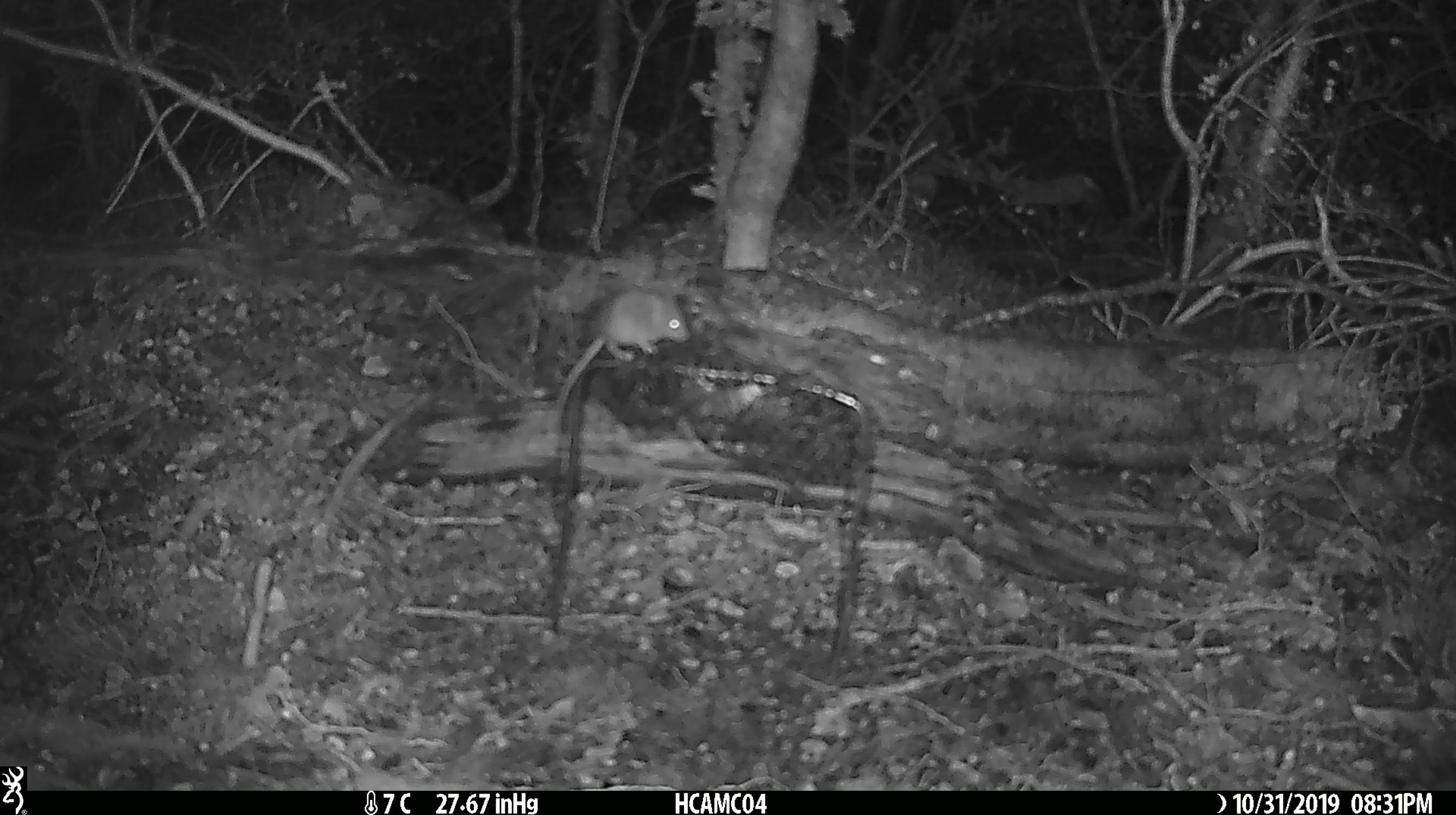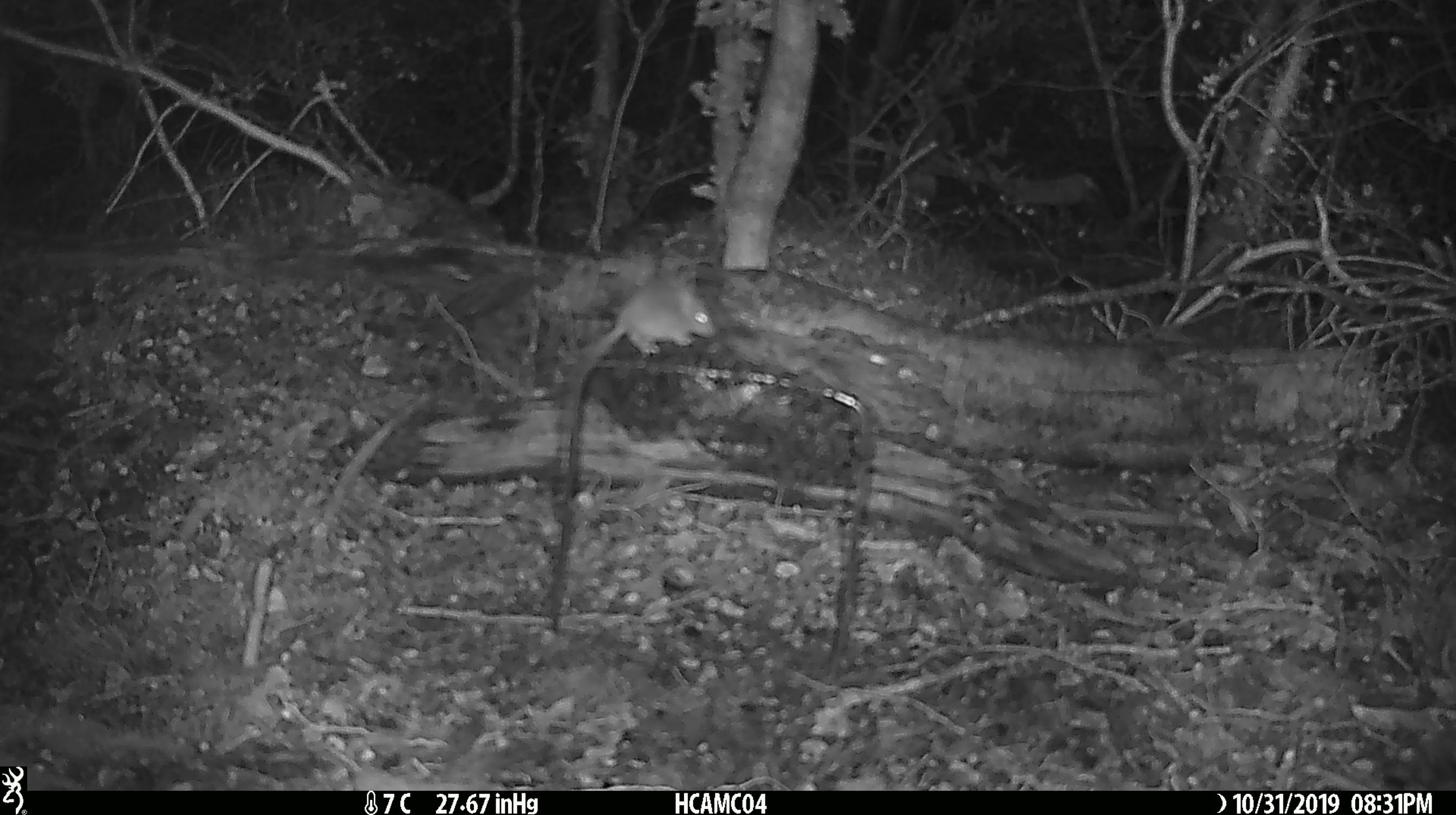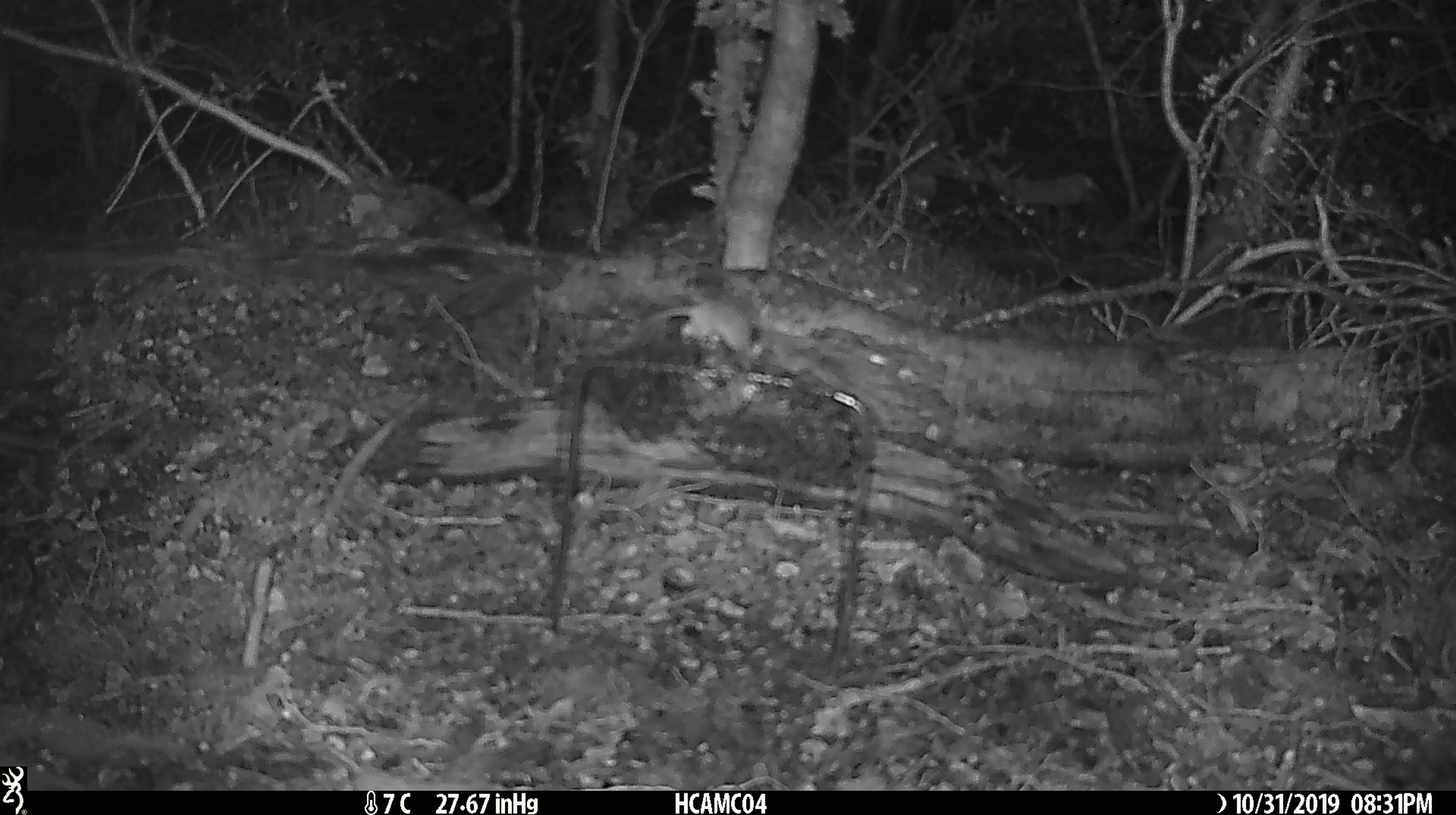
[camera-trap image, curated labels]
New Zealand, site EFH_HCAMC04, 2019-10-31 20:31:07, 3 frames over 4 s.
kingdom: Animalia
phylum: Chordata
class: Mammalia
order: Rodentia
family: Muridae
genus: Mus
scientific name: Mus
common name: mouse